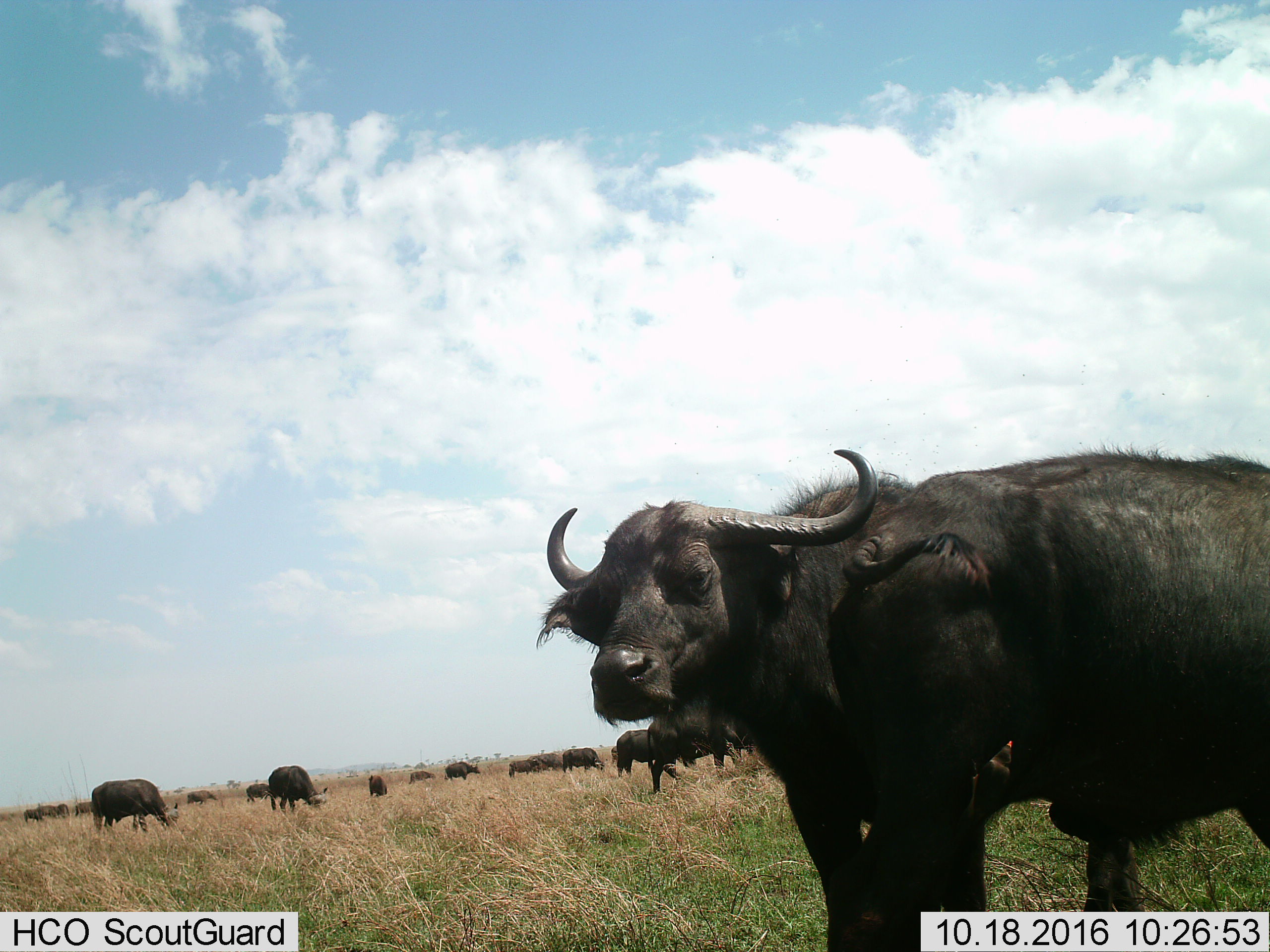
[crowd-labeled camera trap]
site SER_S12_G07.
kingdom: Animalia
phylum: Chordata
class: Mammalia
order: Artiodactyla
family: Bovidae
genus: Syncerus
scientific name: Syncerus caffer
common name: african buffalo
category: buffalo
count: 11-50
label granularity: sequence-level